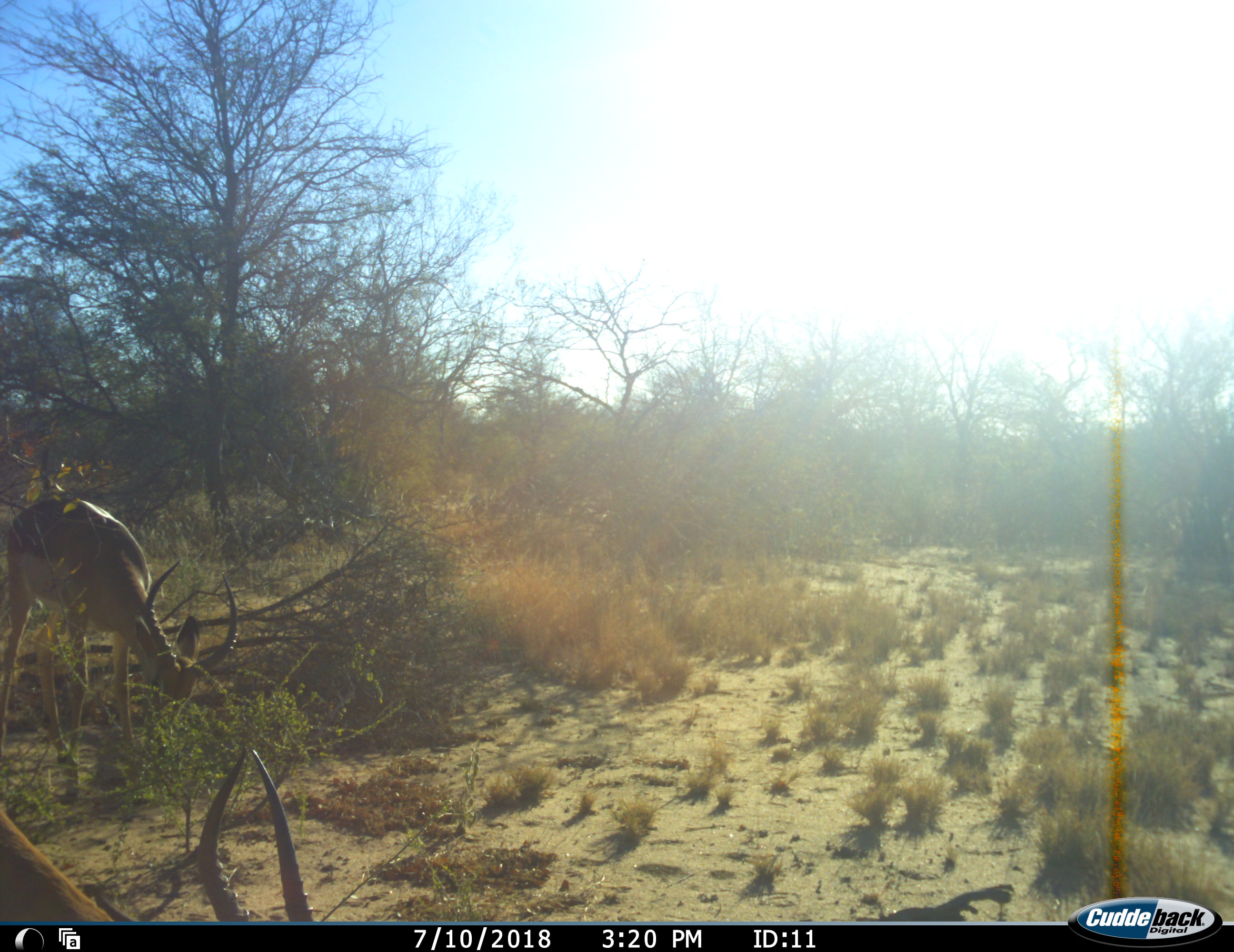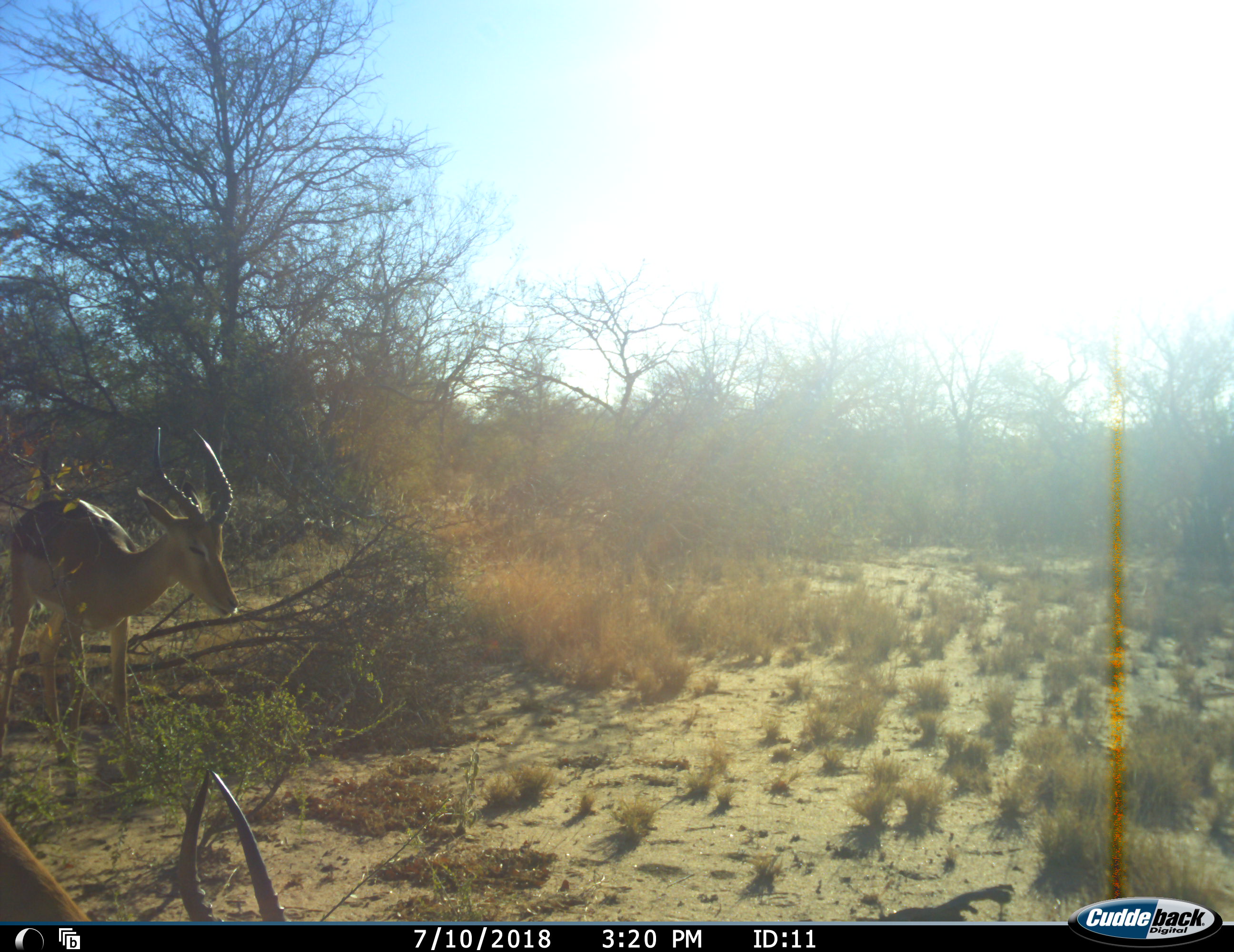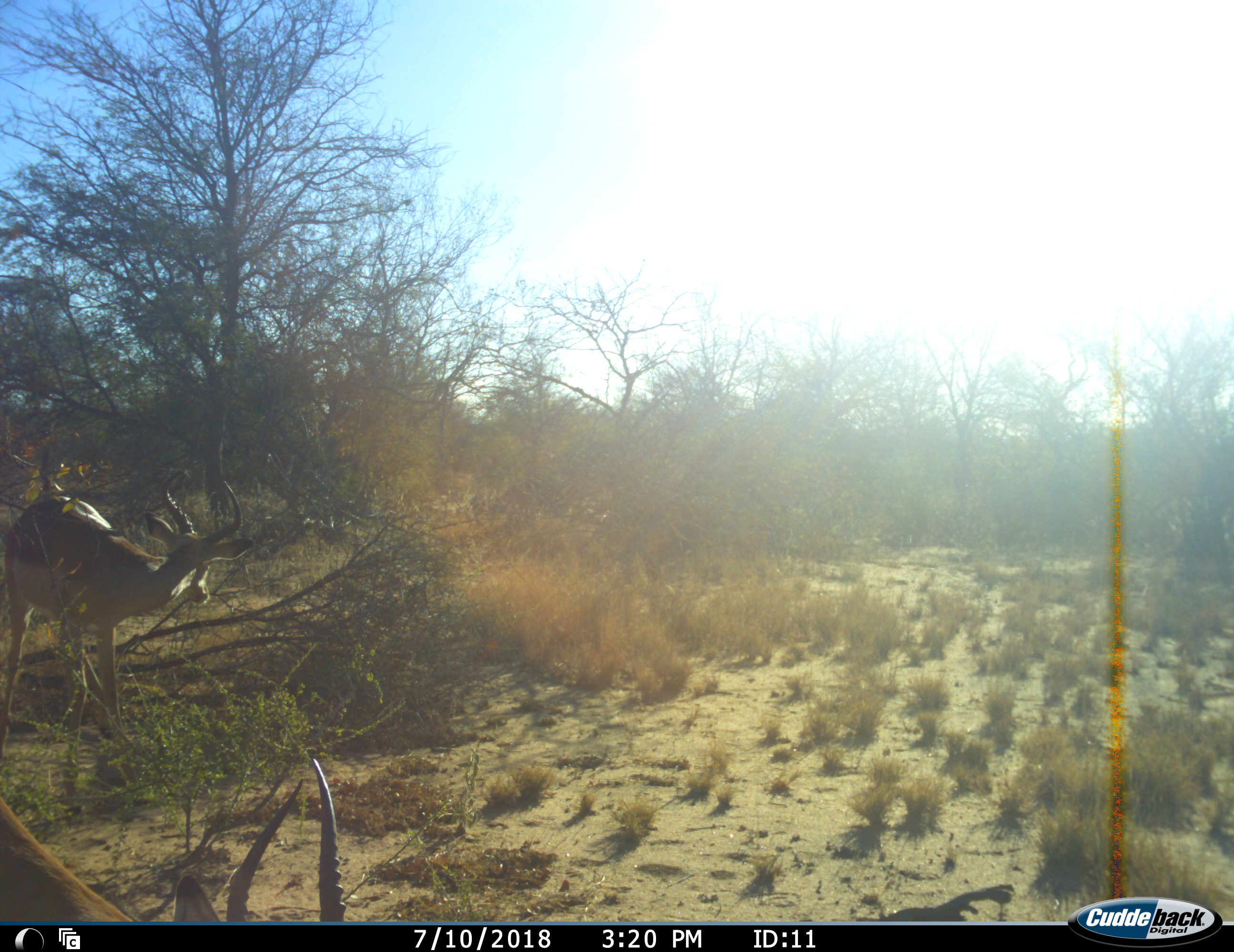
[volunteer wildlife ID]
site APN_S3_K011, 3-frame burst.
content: unidentified animal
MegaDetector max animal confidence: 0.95